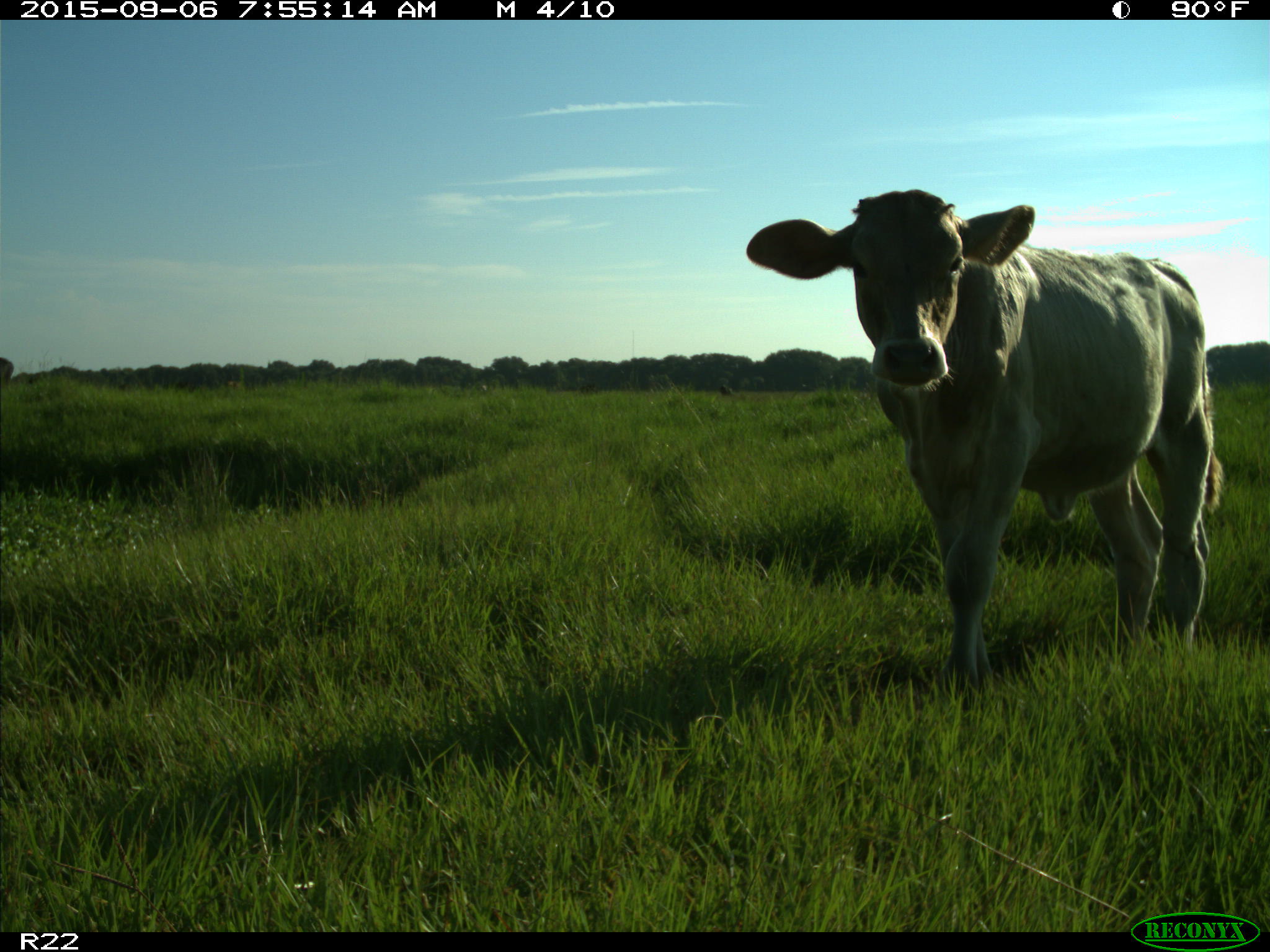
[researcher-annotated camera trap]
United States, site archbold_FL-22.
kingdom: Animalia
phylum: Chordata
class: Mammalia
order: Artiodactyla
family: Bovidae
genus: Bos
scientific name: Bos taurus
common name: domestic cow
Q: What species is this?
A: Bos taurus (domestic cow).